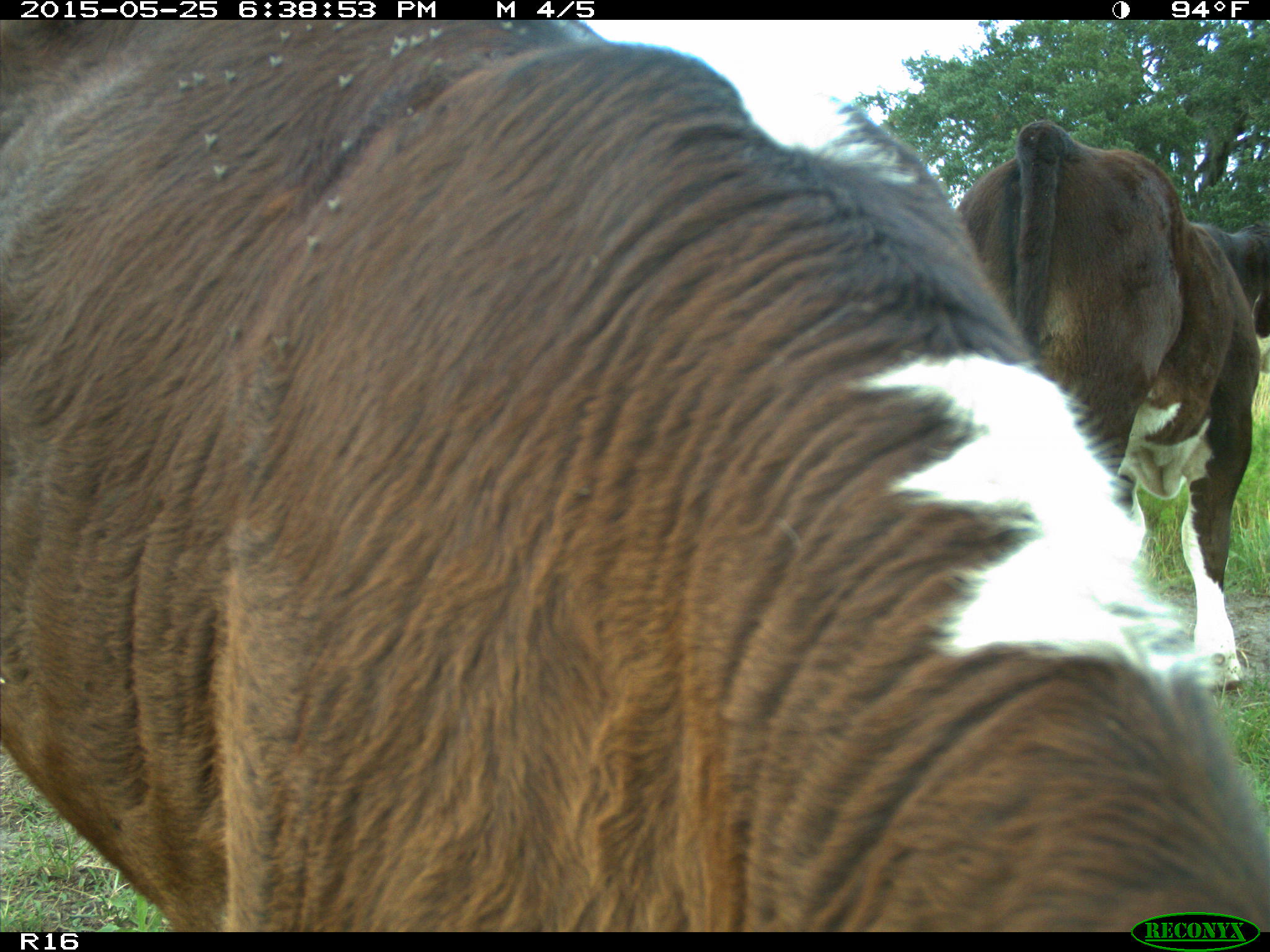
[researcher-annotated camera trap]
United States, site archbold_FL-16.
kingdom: Animalia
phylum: Chordata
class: Mammalia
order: Artiodactyla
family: Bovidae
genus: Bos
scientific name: Bos taurus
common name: domestic cow